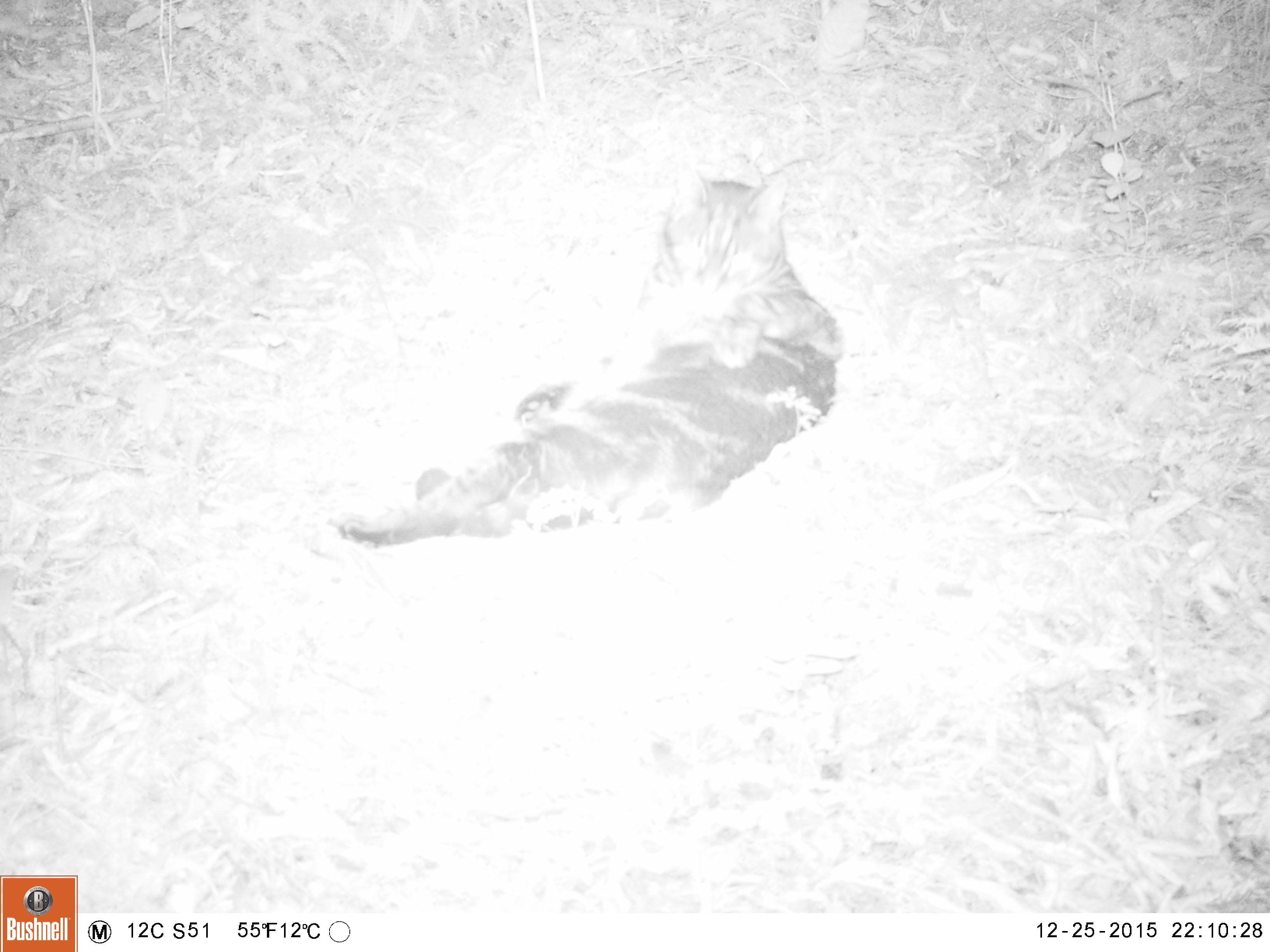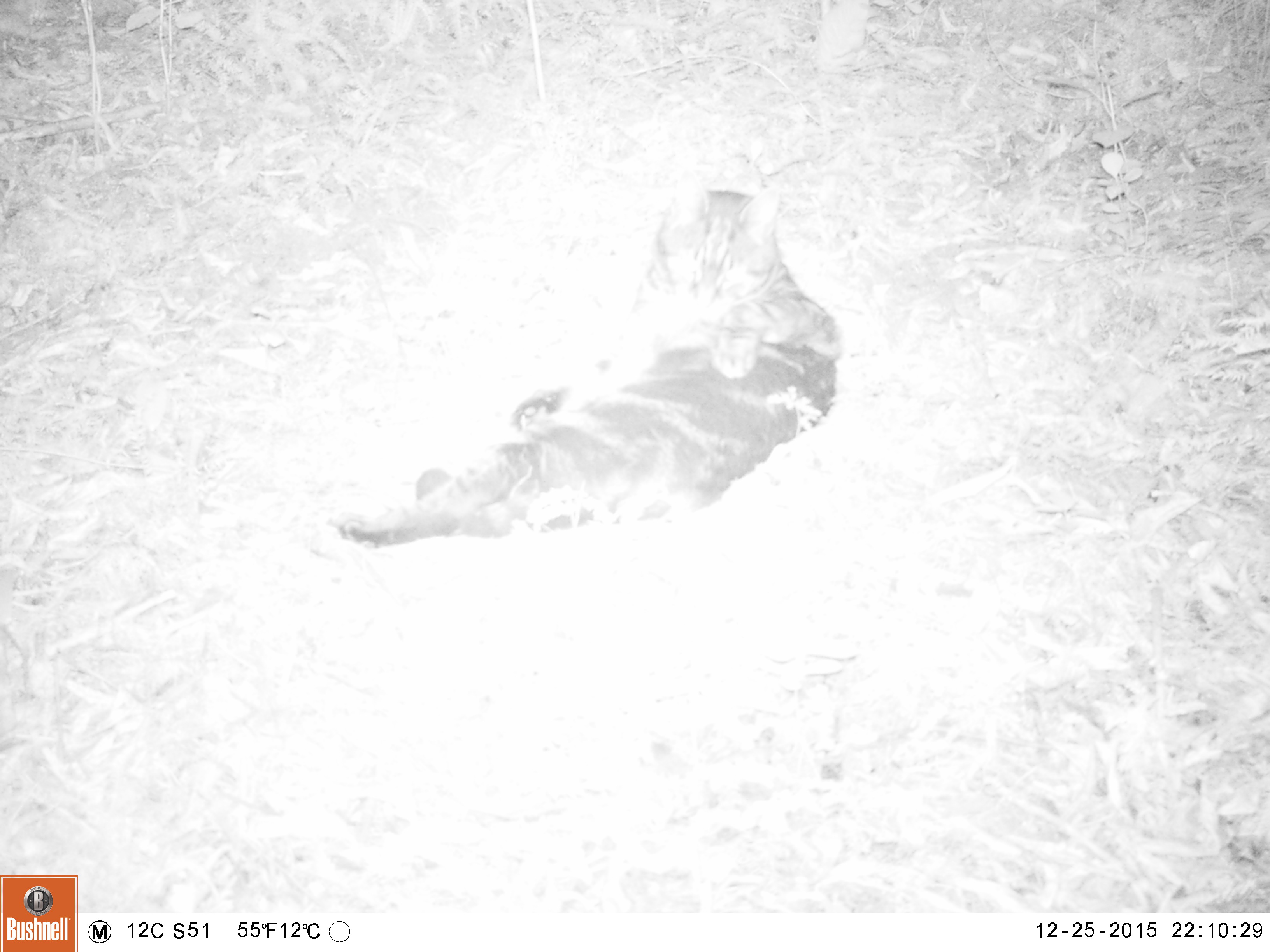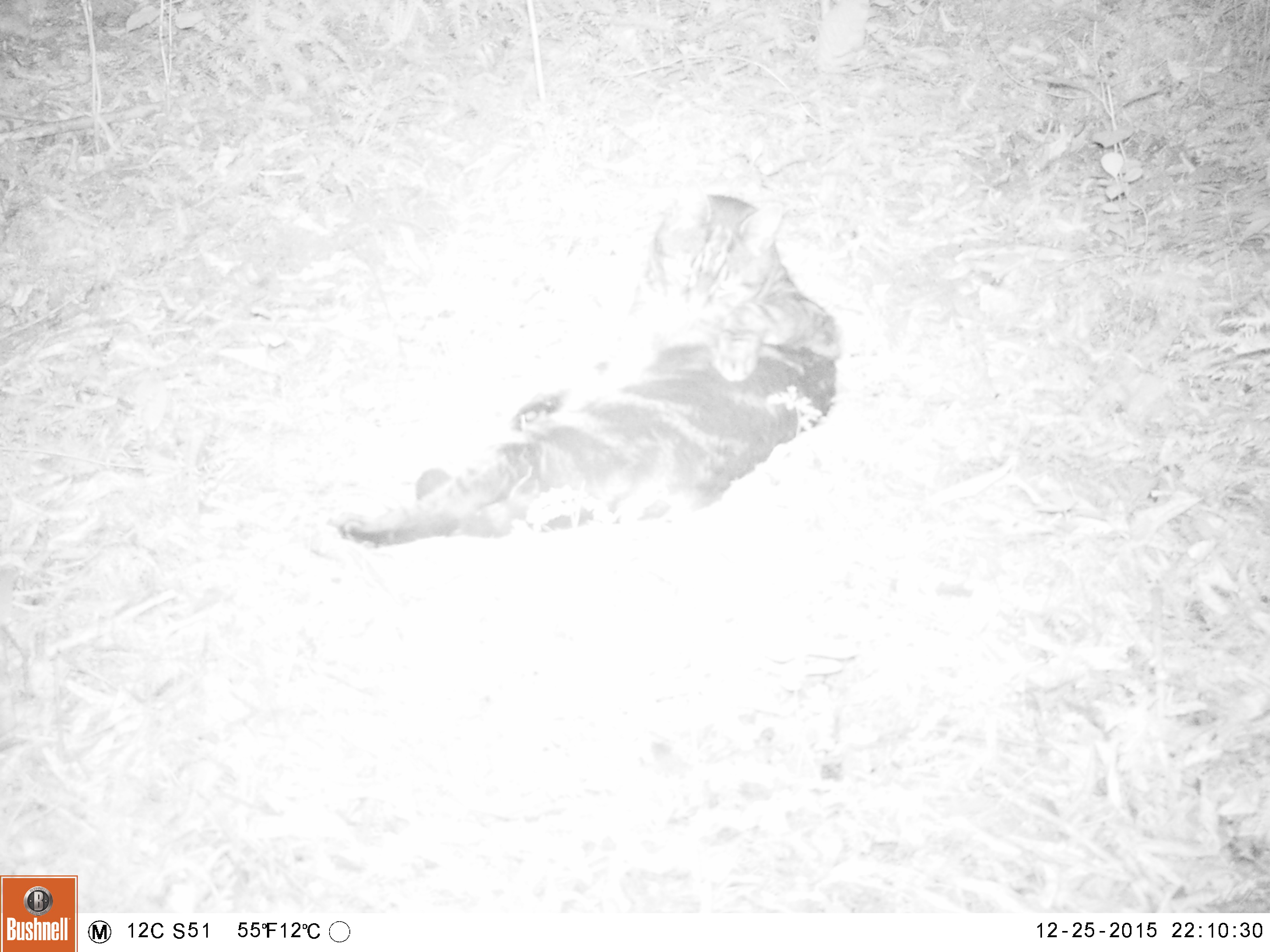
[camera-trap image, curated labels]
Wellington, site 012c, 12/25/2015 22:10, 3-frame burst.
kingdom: Animalia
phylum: Chordata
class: Mammalia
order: Carnivora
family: Felidae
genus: Felis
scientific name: Felis catus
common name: cat